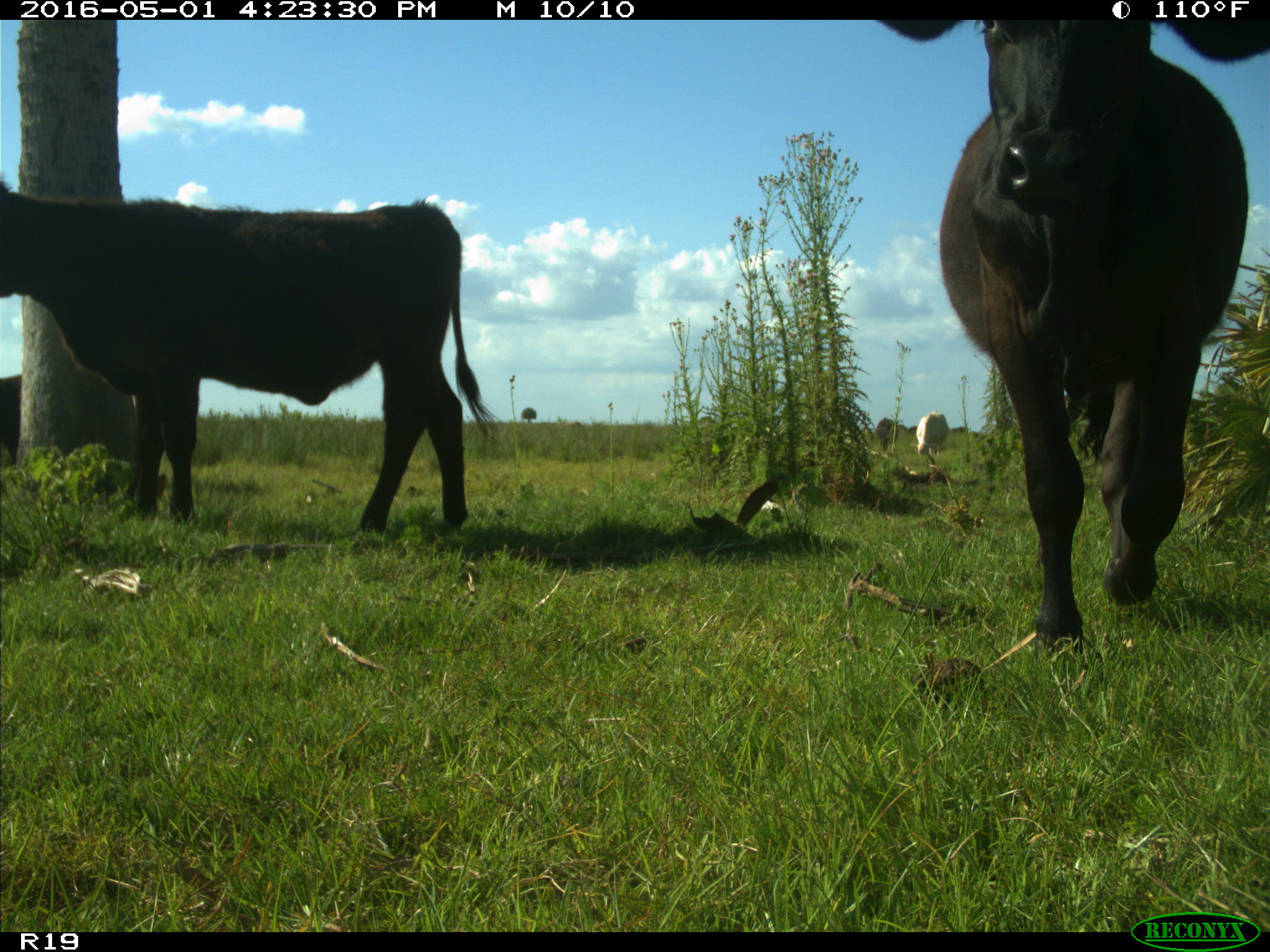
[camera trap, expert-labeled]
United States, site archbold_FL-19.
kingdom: Animalia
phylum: Chordata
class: Mammalia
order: Artiodactyla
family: Bovidae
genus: Bos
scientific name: Bos taurus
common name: domestic cow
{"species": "Bos taurus (domestic cow)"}